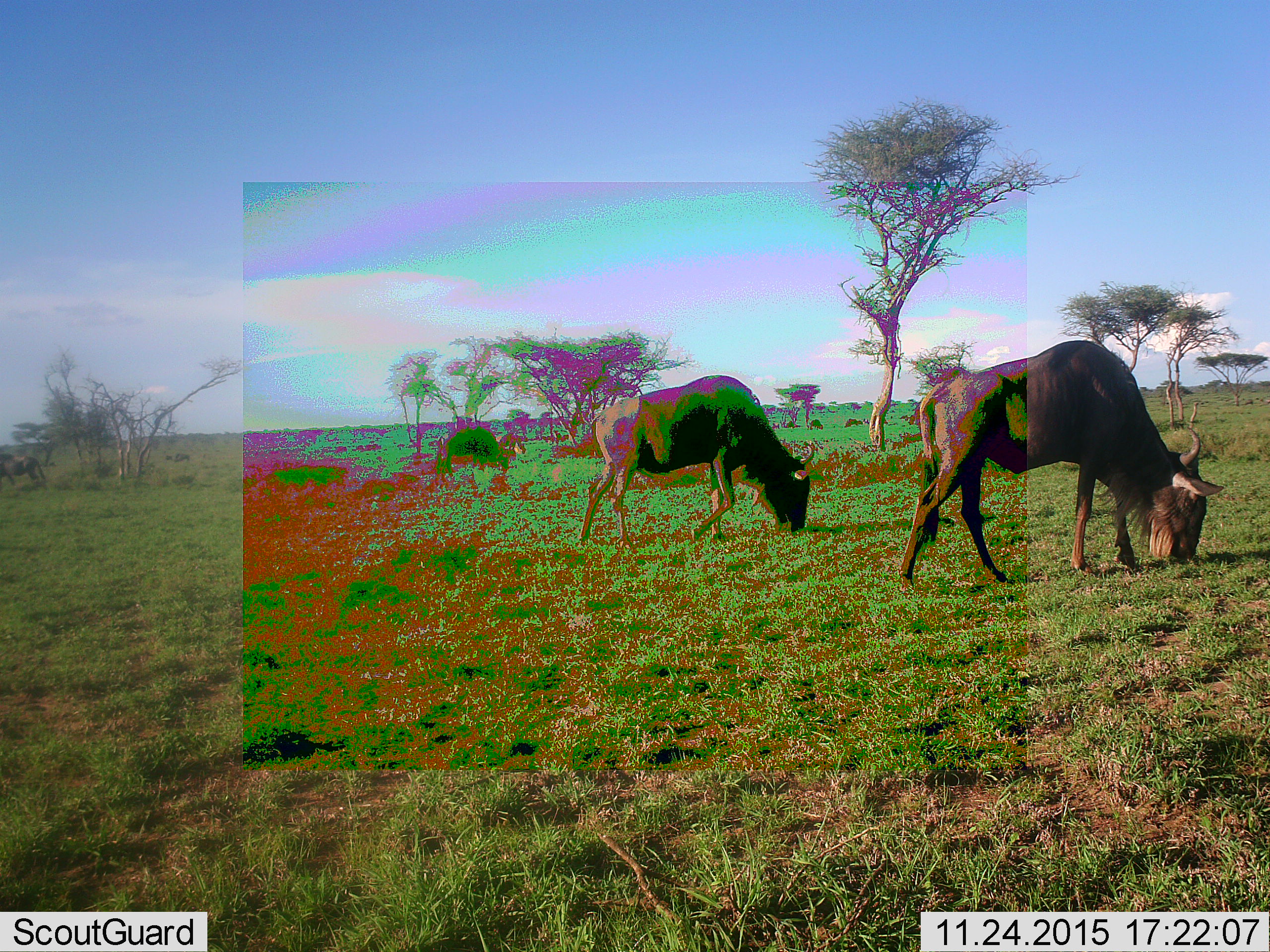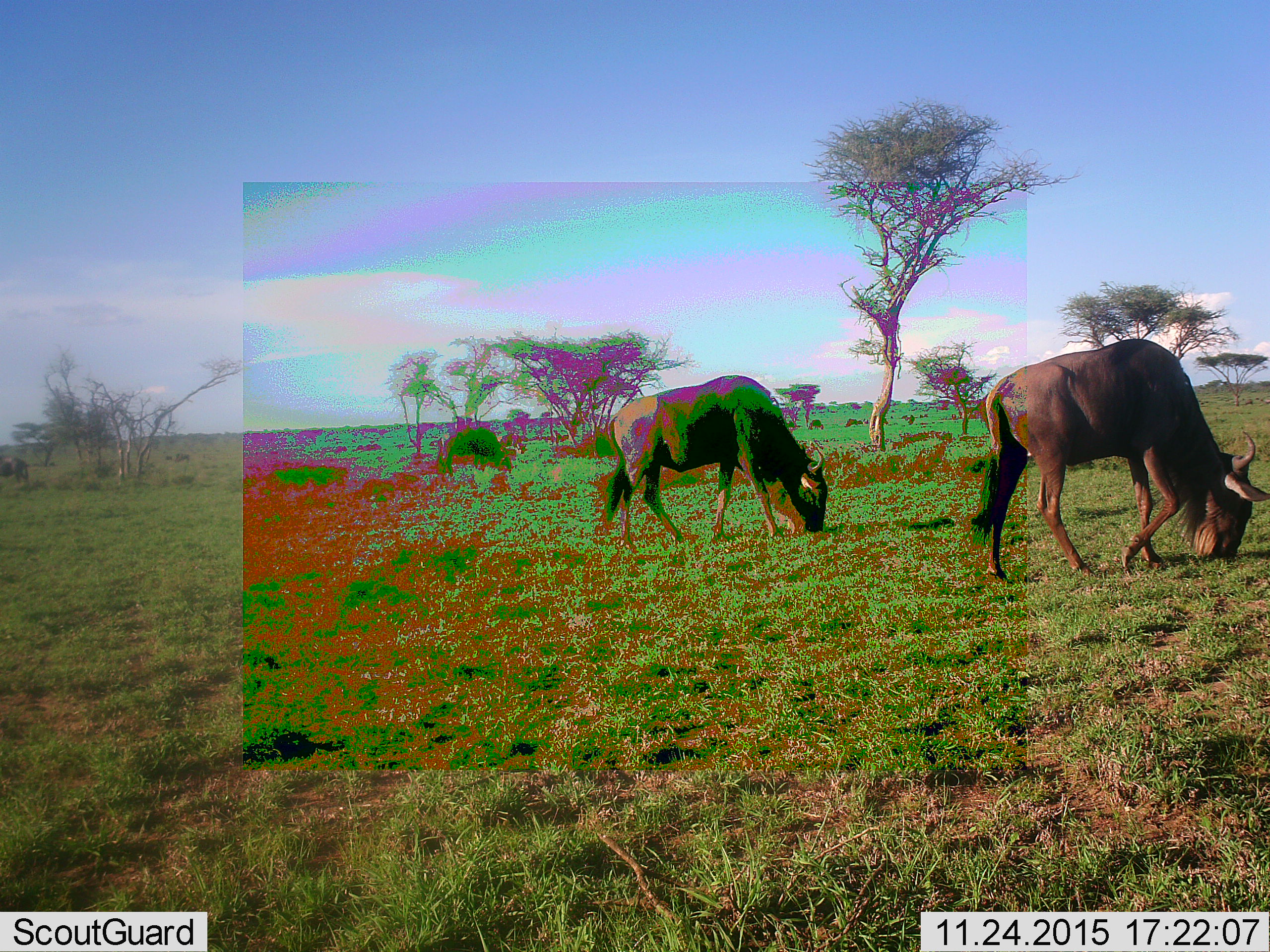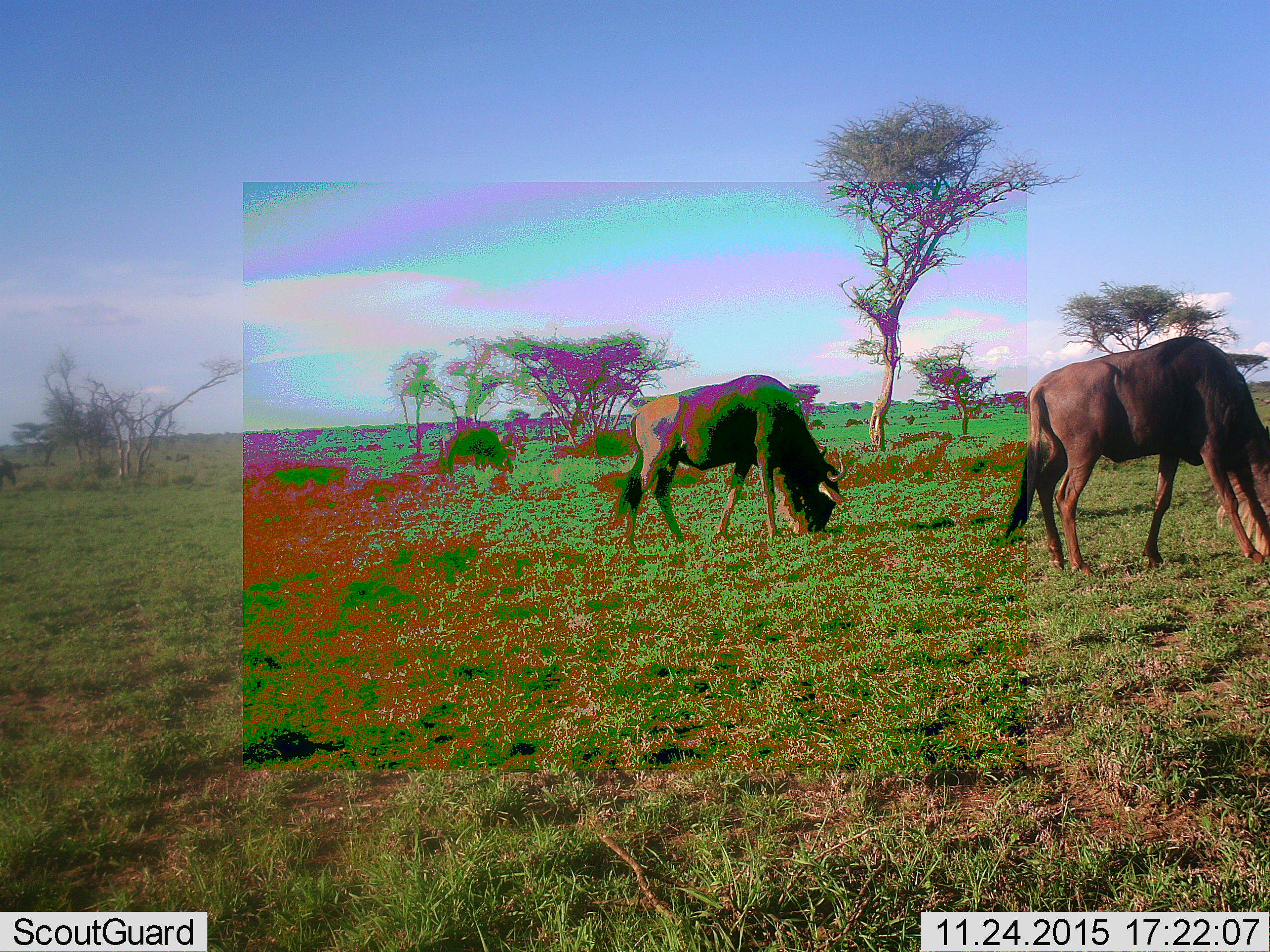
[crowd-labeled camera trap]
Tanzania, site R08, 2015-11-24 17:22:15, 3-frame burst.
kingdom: Animalia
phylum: Chordata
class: Mammalia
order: Artiodactyla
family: Bovidae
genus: Connochaetes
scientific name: Connochaetes taurinus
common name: blue wildebeest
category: wildebeest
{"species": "wildebeest (blue wildebeest) (Connochaetes taurinus)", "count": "3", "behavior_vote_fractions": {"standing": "22%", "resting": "0%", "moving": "67%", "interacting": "0%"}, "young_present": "0%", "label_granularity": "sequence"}